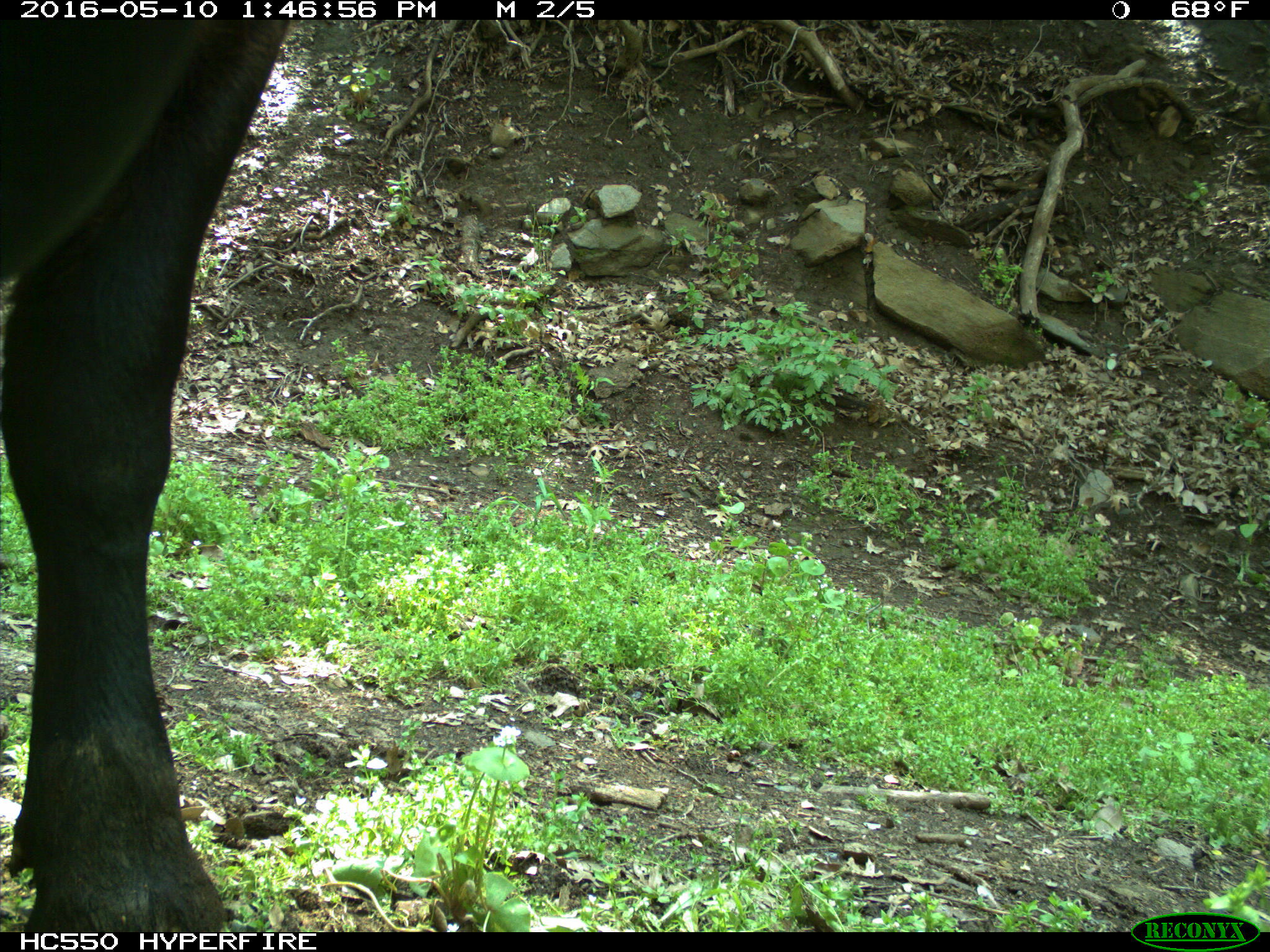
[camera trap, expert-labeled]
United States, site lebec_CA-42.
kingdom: Animalia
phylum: Chordata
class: Mammalia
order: Artiodactyla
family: Bovidae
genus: Bos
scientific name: Bos taurus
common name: domestic cow